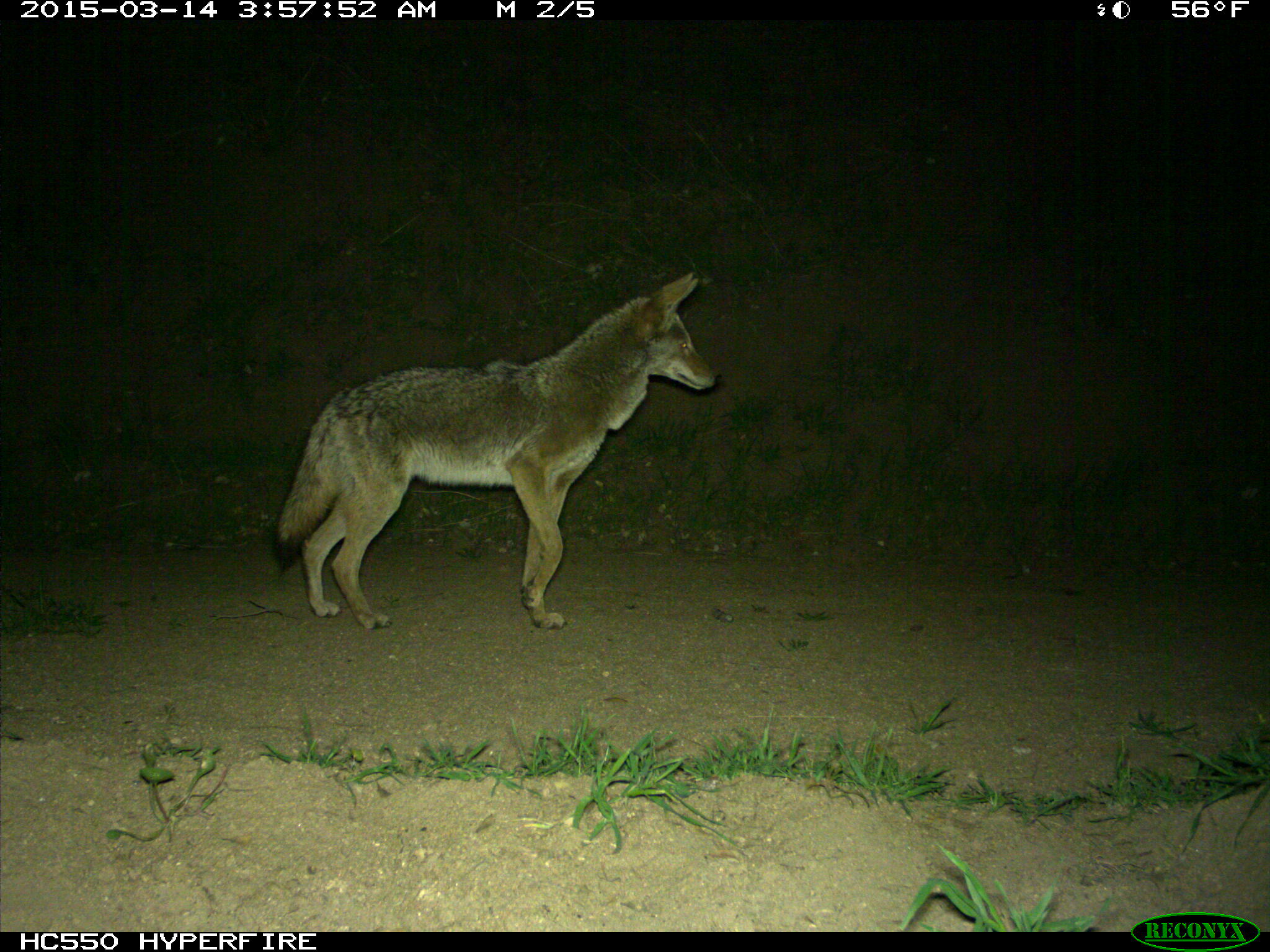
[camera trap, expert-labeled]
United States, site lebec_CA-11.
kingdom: Animalia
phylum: Chordata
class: Mammalia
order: Carnivora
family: Canidae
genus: Canis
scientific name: Canis latrans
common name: coyote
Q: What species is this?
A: Canis latrans (coyote).